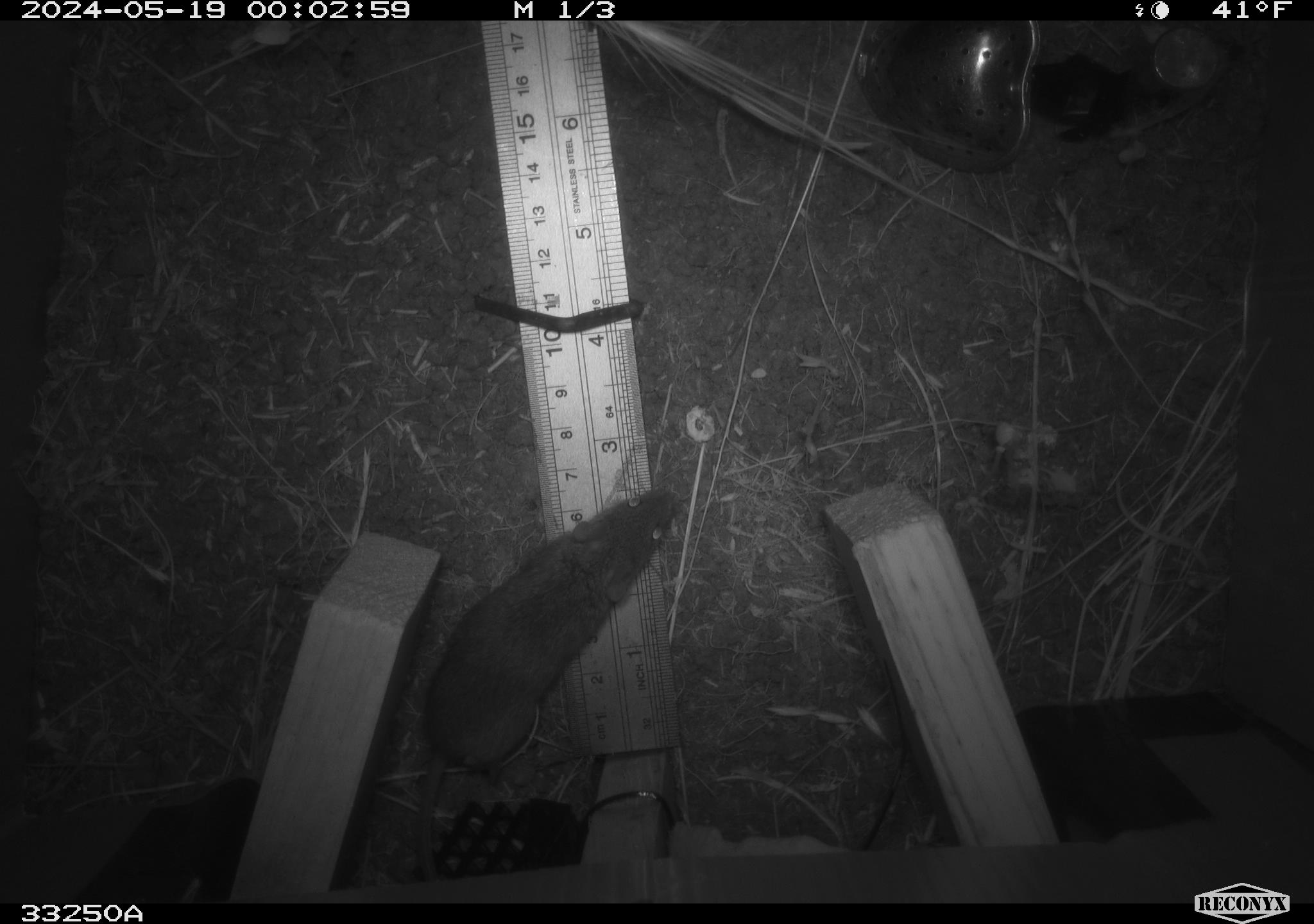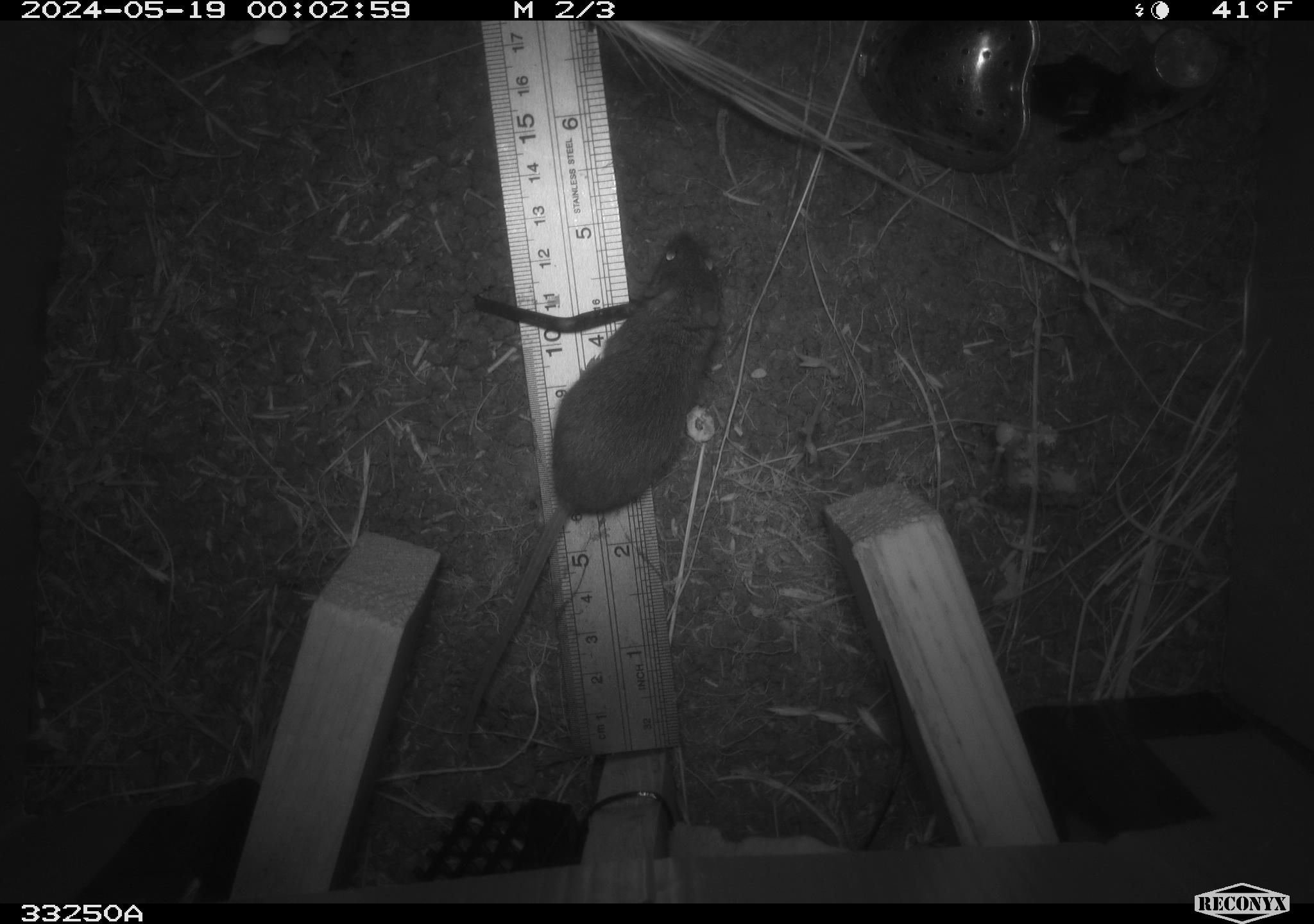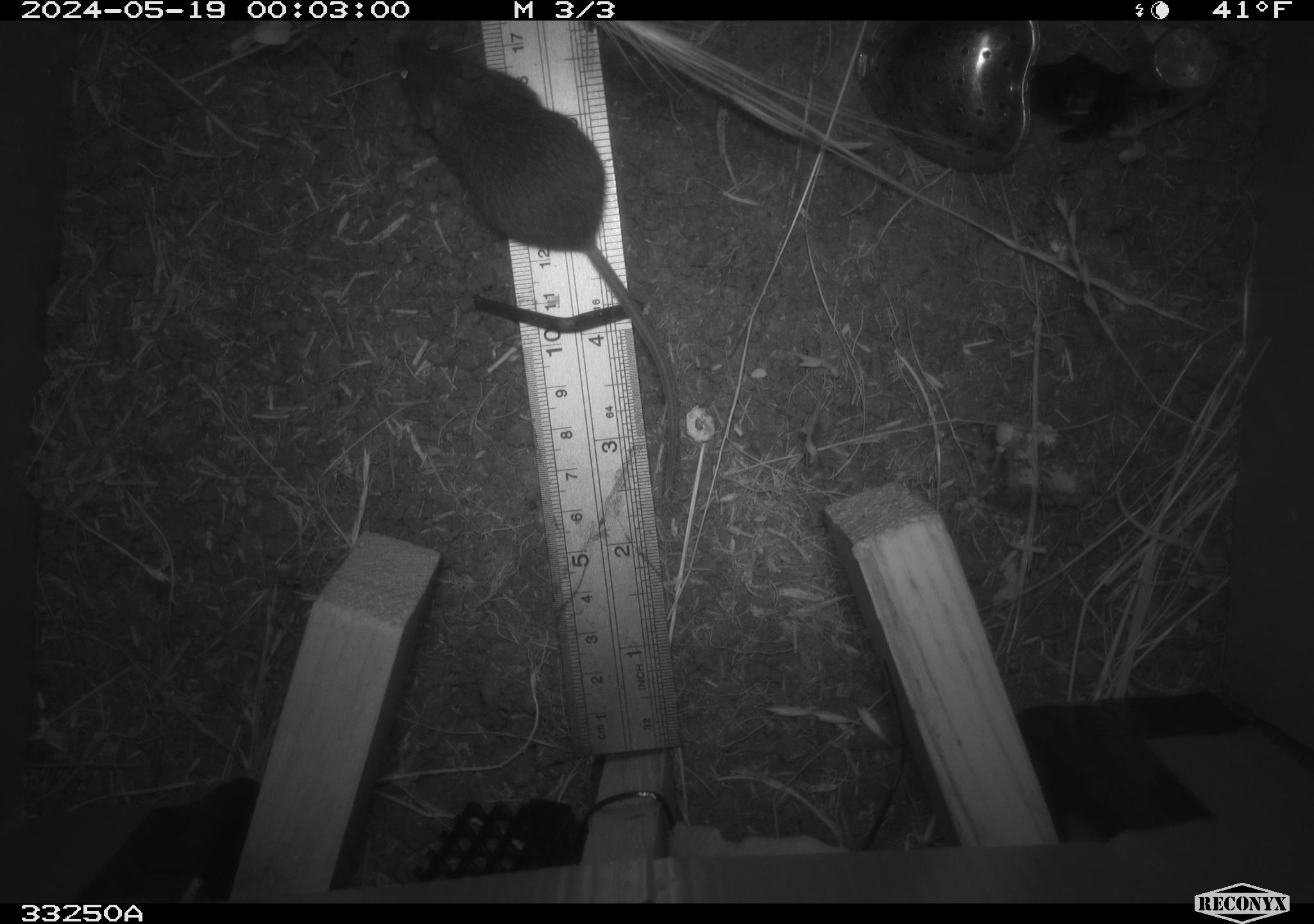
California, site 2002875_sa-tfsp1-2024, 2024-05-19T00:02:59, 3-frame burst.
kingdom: Animalia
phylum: Chordata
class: Mammalia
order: Rodentia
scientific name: Rodentia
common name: mouse species